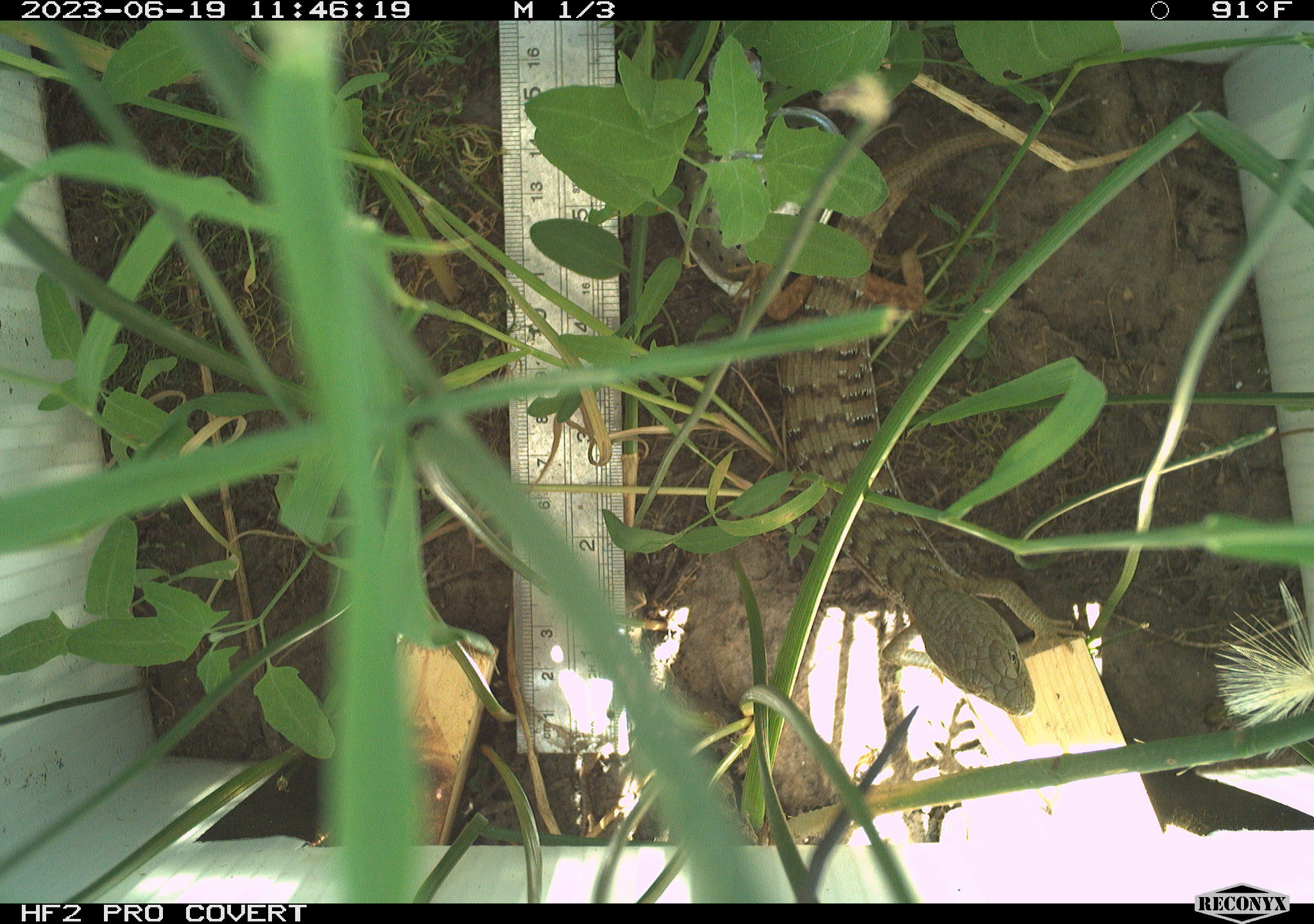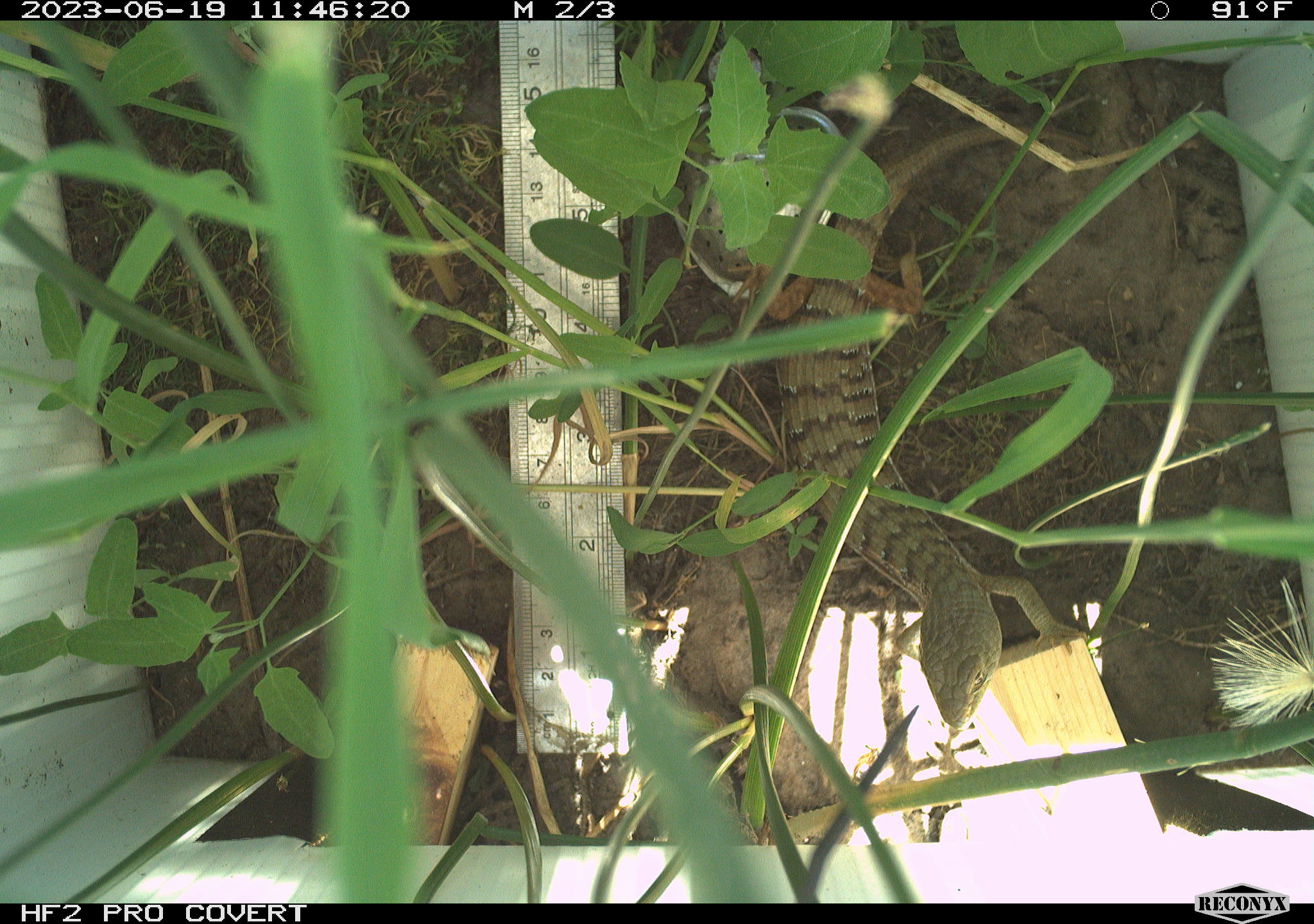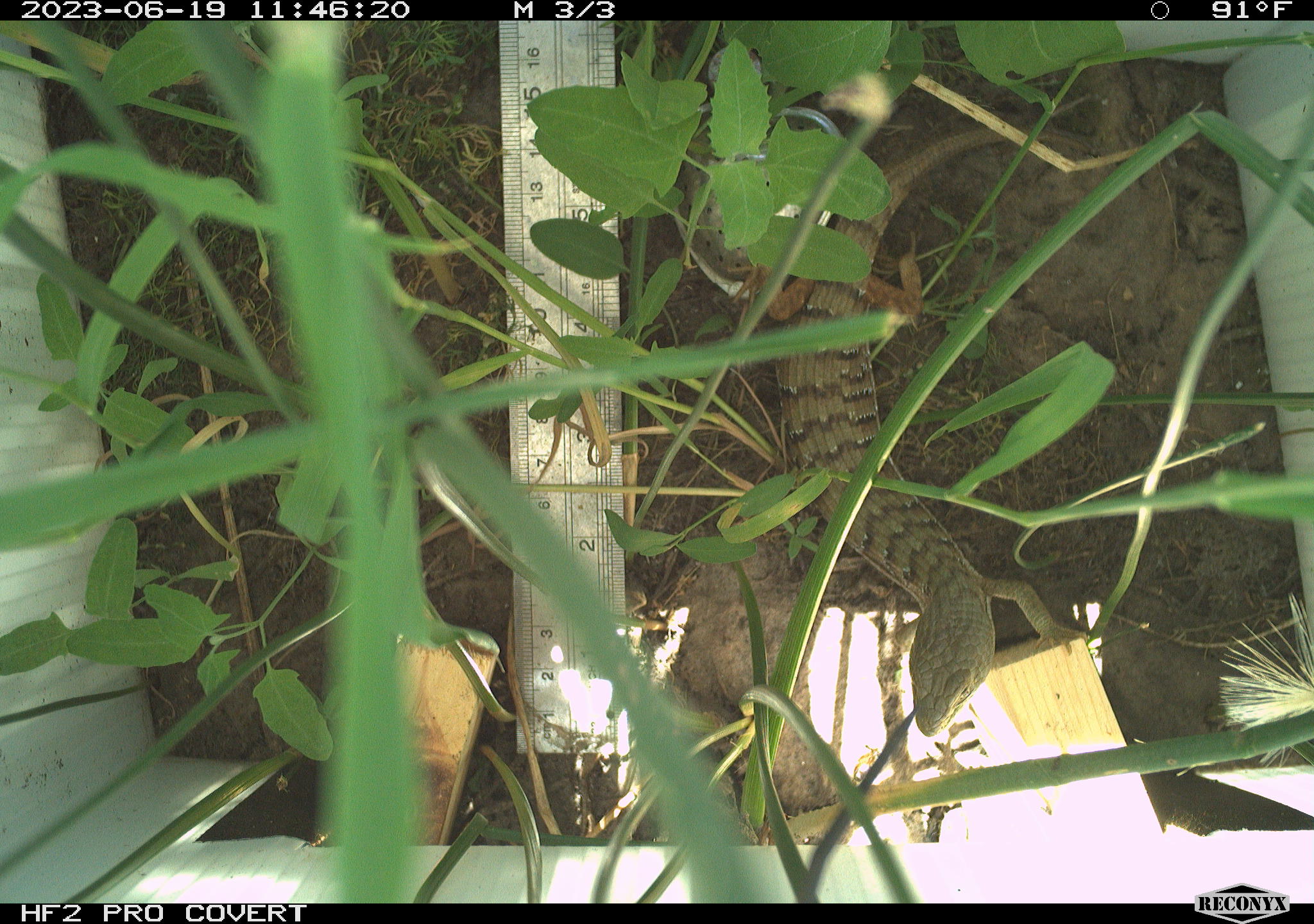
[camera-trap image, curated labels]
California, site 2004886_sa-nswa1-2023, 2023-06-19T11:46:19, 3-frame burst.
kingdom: Animalia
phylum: Chordata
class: Reptilia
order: Squamata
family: Anguidae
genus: Elgaria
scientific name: Elgaria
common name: alligator lizards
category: elgaria species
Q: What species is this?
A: Elgaria species (alligator lizards) (Elgaria).